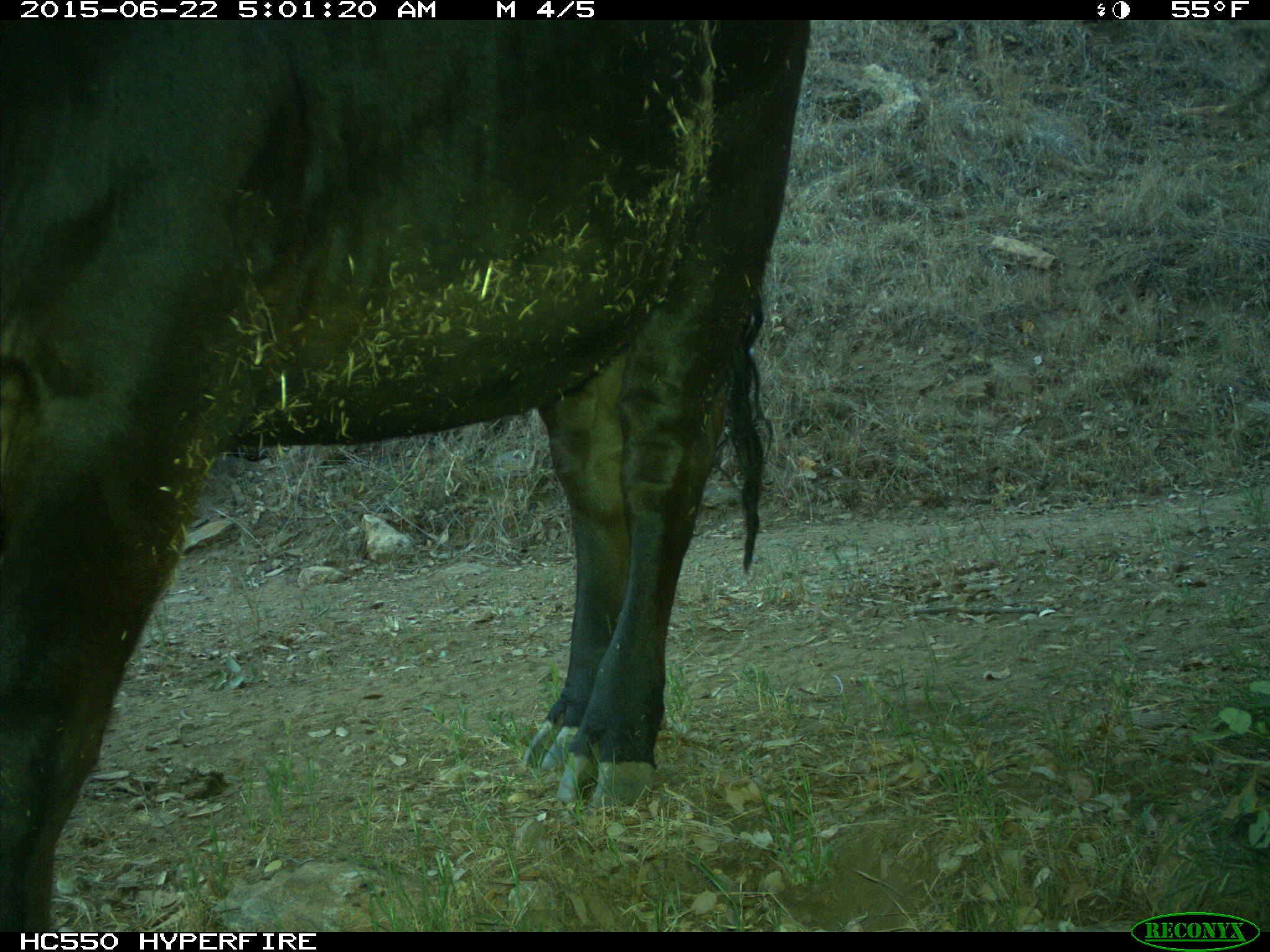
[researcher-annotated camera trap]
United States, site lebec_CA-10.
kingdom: Animalia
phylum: Chordata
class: Mammalia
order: Artiodactyla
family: Bovidae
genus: Bos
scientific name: Bos taurus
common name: domestic cow